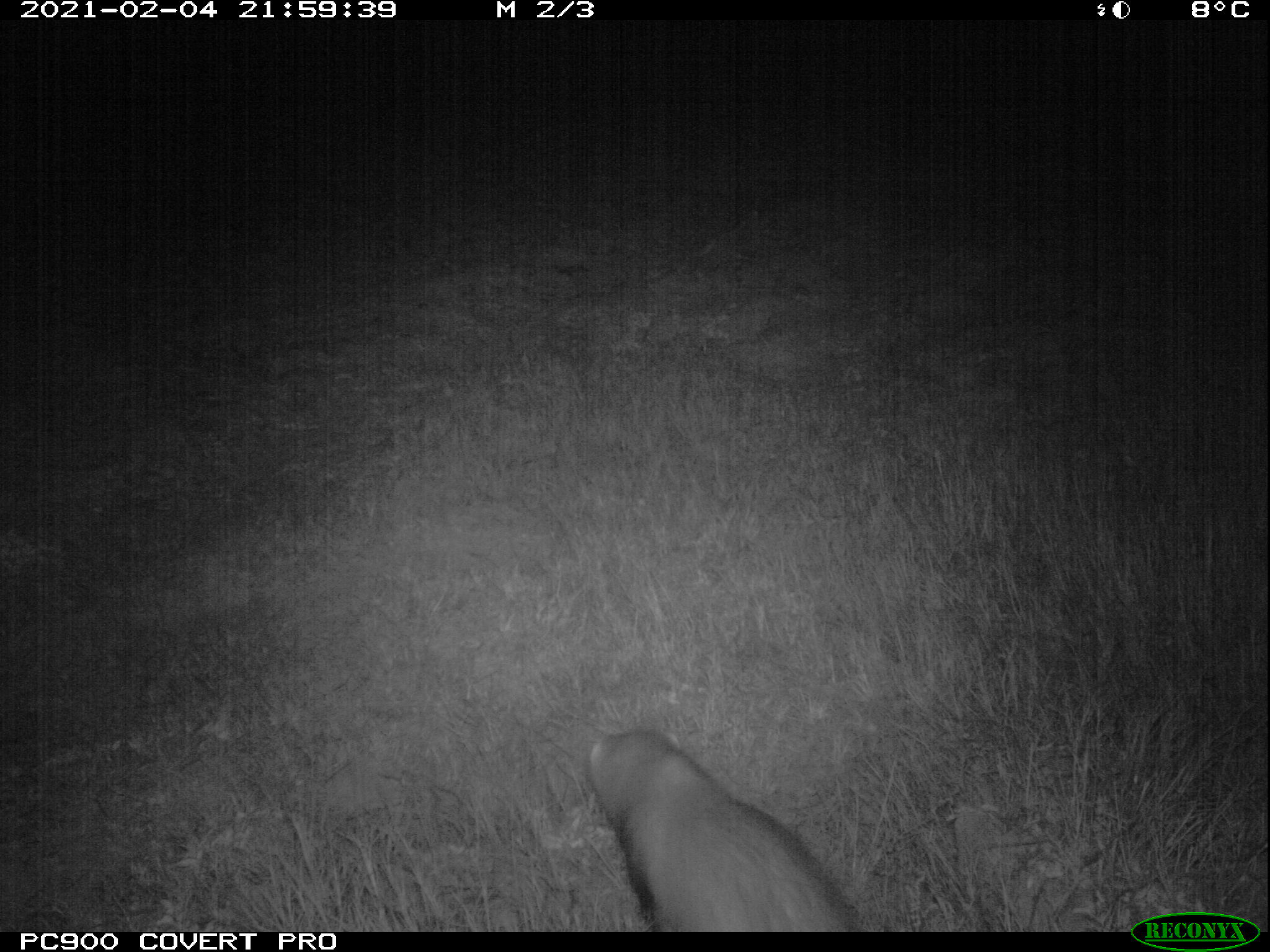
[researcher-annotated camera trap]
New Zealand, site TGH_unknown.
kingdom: Animalia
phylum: Chordata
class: Mammalia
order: Carnivora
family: Mustelidae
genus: Mustela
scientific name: Mustela furo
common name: ferret